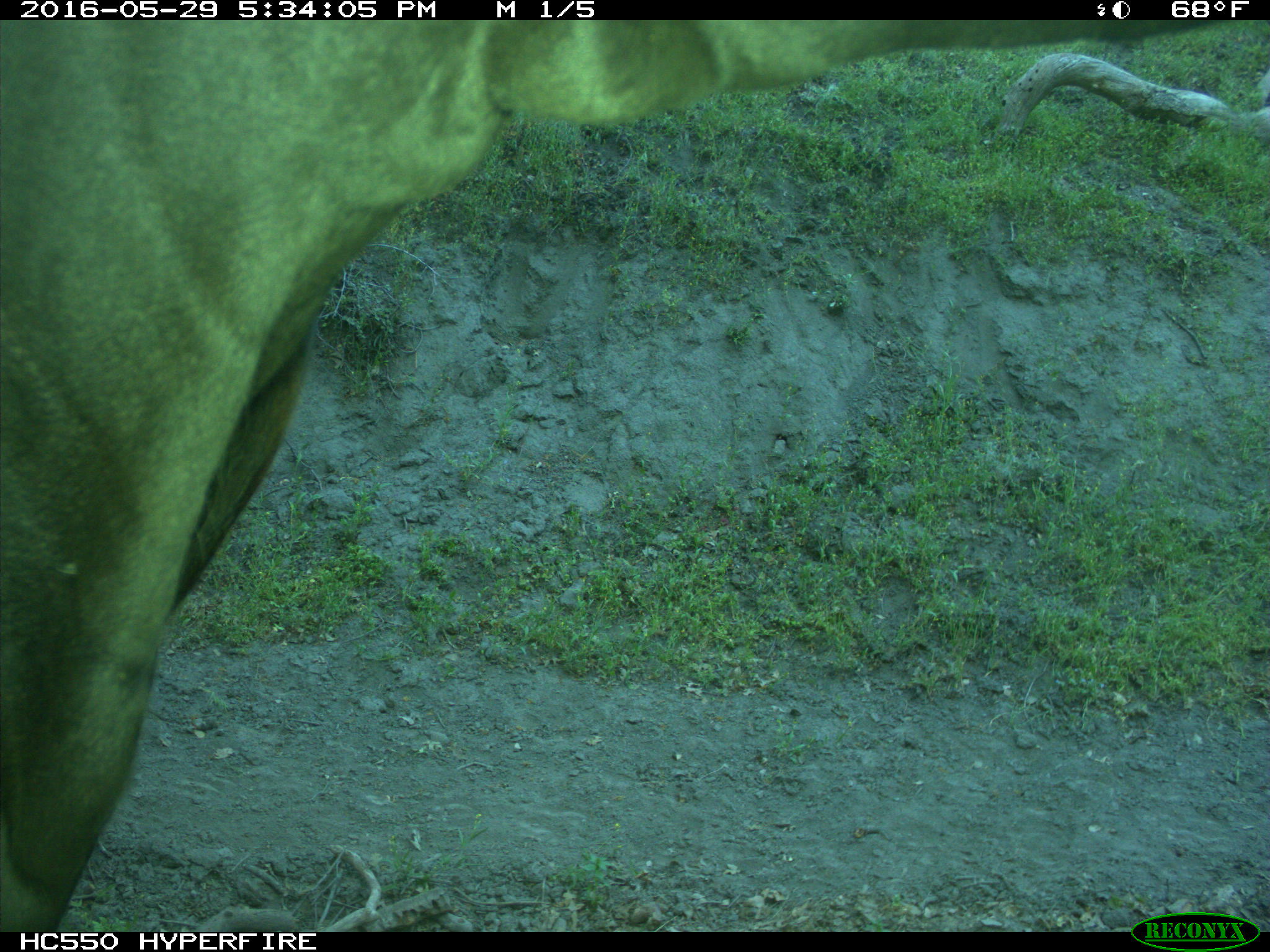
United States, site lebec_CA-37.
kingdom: Animalia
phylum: Chordata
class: Mammalia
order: Artiodactyla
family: Bovidae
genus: Bos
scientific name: Bos taurus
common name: domestic cow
Bos taurus (domestic cow).